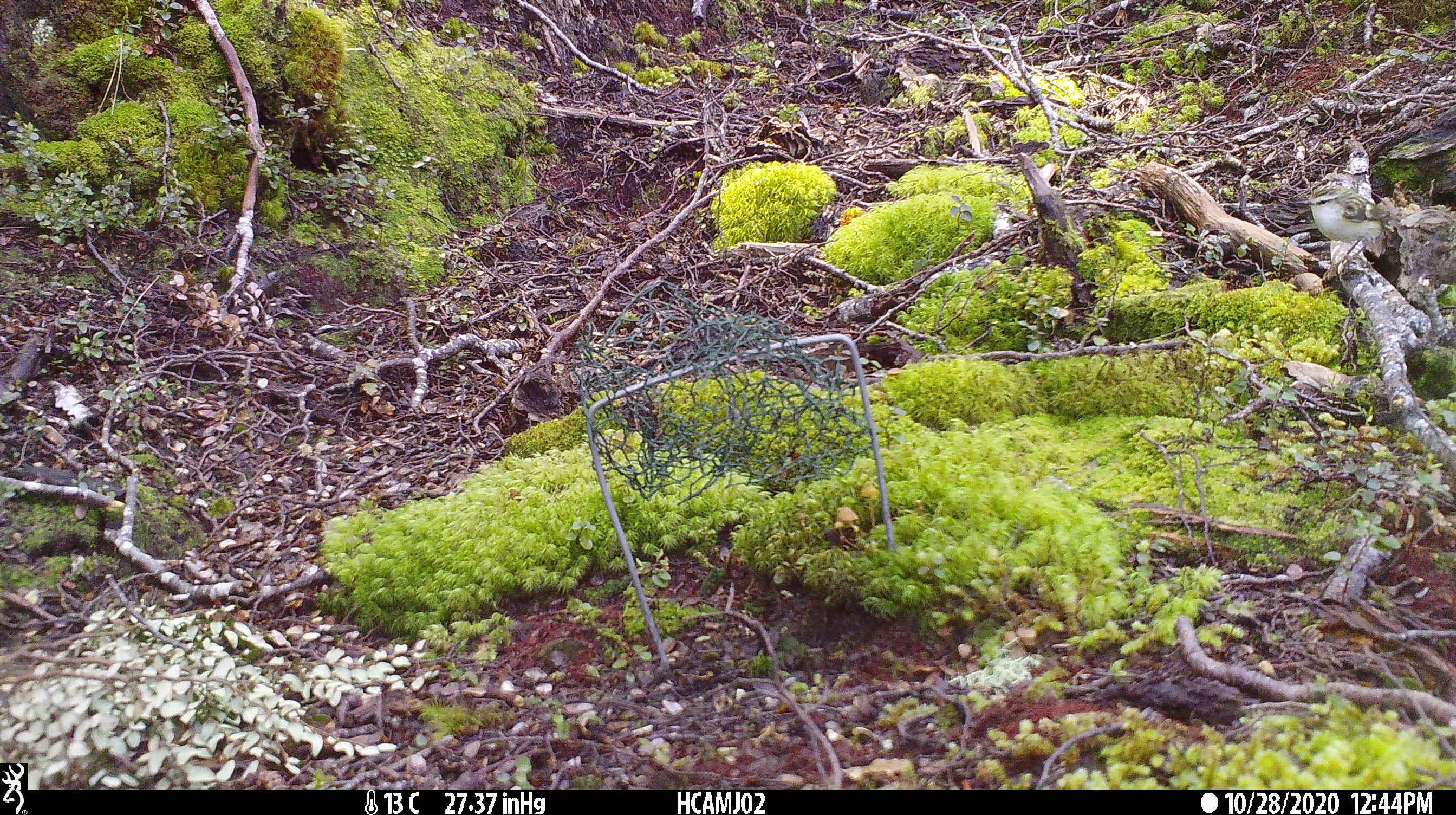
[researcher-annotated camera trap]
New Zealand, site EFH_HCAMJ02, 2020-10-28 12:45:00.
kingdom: Animalia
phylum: Chordata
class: Aves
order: Passeriformes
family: Acanthisittidae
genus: Acanthisitta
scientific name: Acanthisitta chloris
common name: rifleman